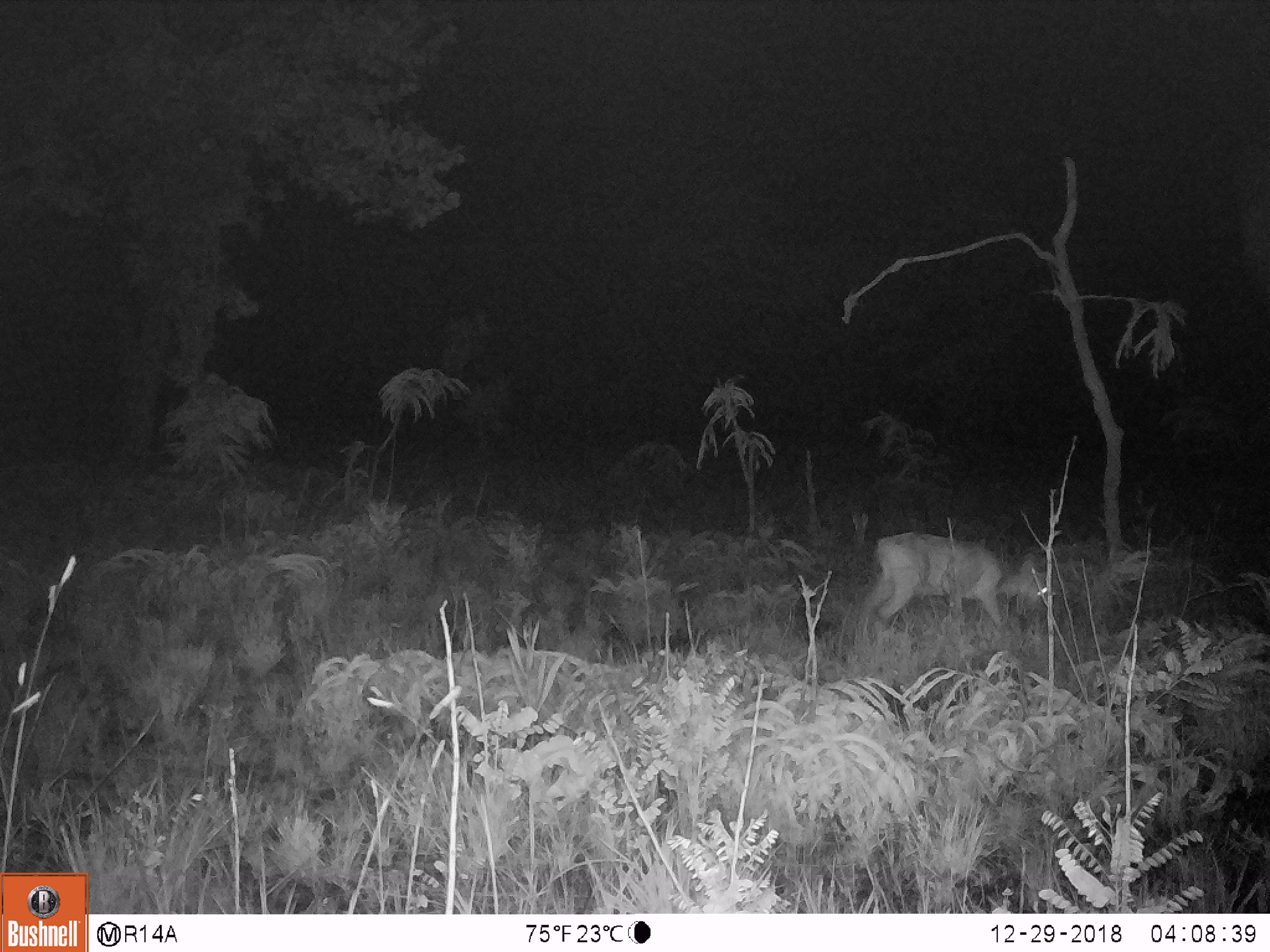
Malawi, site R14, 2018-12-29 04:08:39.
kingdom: Animalia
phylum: Chordata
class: Mammalia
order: Artiodactyla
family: Bovidae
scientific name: Antilopinae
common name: small antelope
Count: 1.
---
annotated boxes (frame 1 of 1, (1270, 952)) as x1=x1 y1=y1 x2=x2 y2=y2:
small antelope: x1=854 y1=528 x2=1056 y2=642